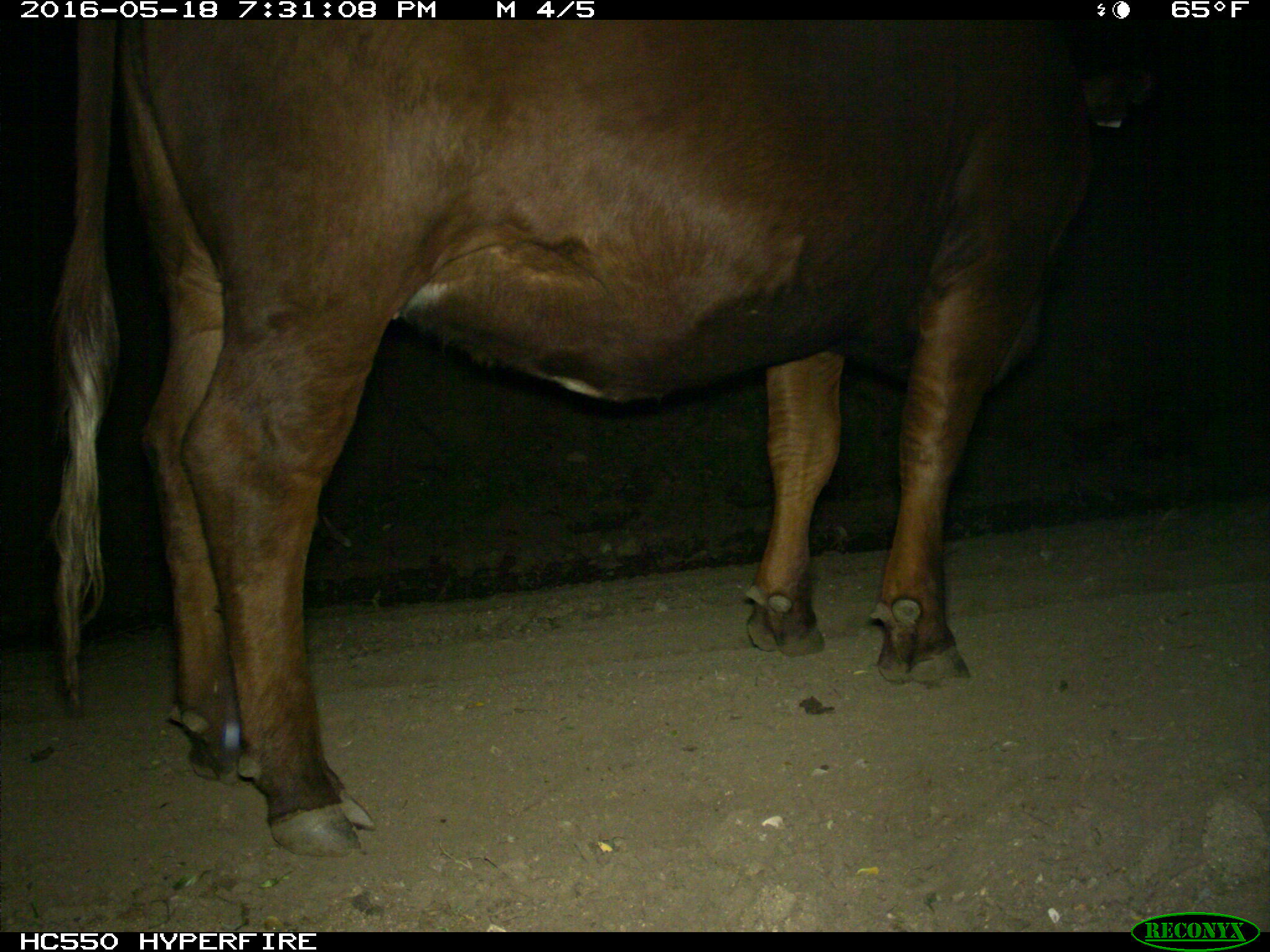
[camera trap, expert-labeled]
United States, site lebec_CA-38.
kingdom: Animalia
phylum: Chordata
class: Mammalia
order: Artiodactyla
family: Bovidae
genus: Bos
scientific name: Bos taurus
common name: domestic cow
Bos taurus (domestic cow).